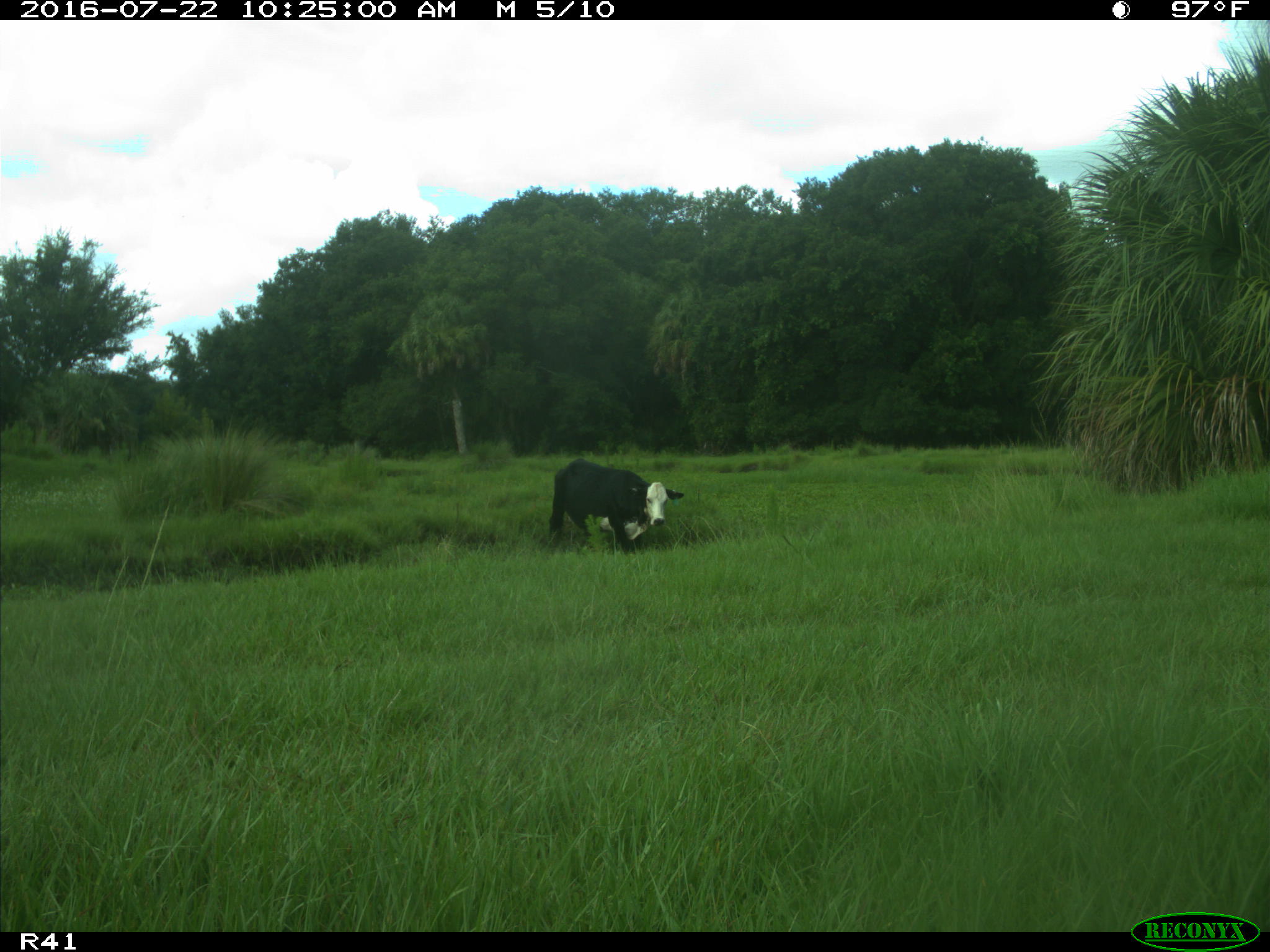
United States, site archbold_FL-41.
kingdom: Animalia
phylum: Chordata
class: Mammalia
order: Artiodactyla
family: Bovidae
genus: Bos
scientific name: Bos taurus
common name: domestic cow